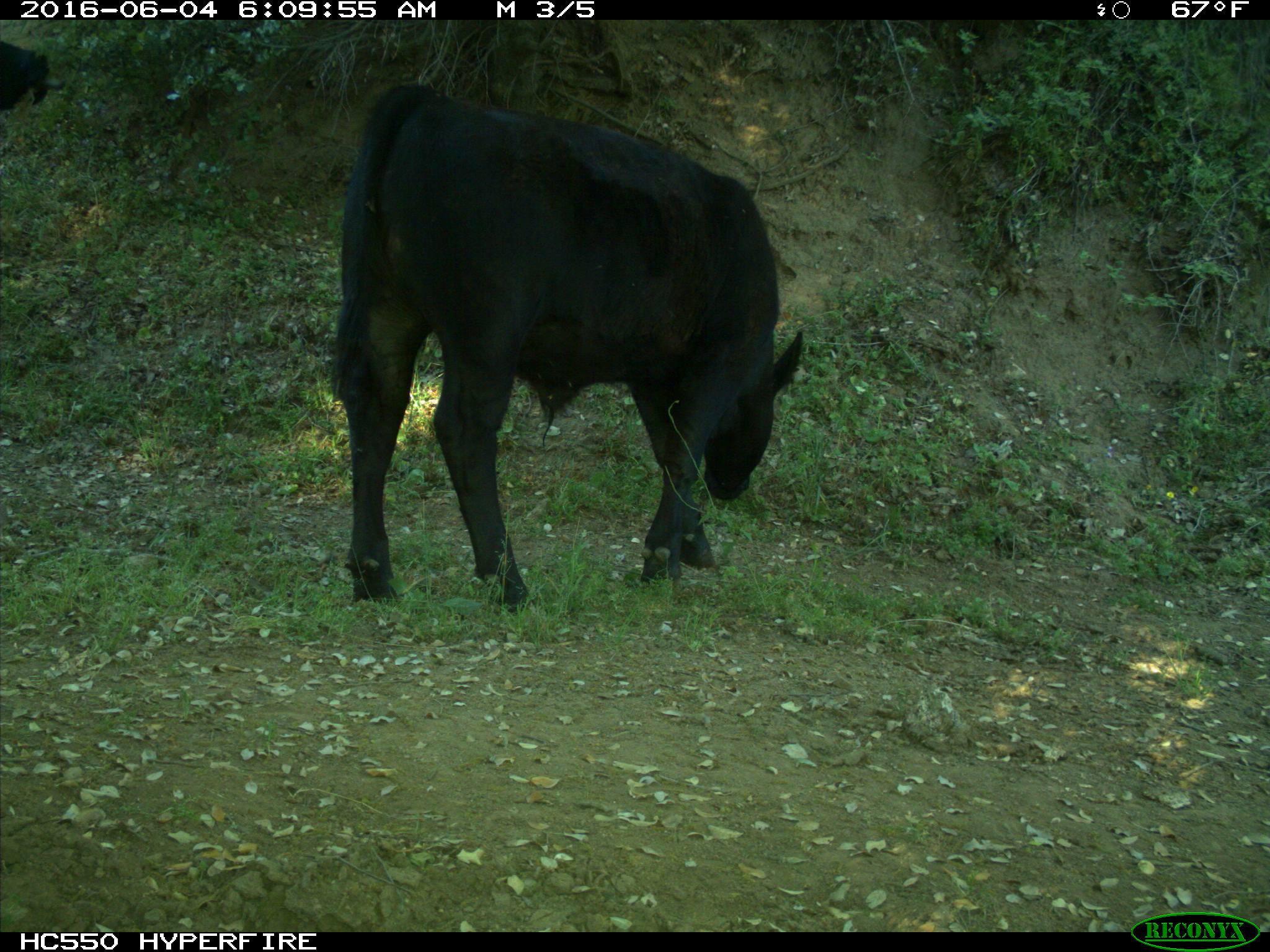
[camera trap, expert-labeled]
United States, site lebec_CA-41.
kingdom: Animalia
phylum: Chordata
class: Mammalia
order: Artiodactyla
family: Bovidae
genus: Bos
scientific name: Bos taurus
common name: domestic cow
Bos taurus (domestic cow).